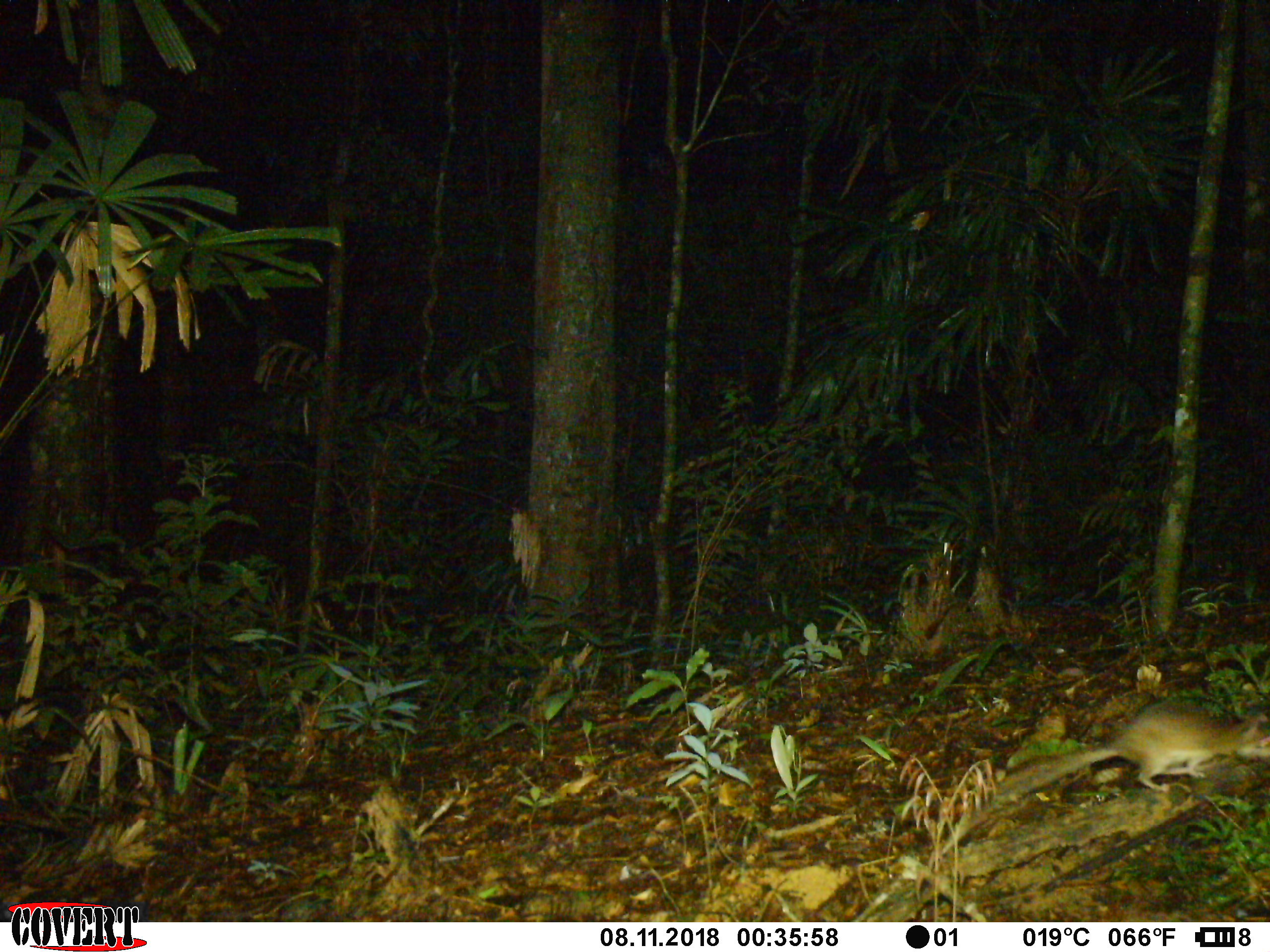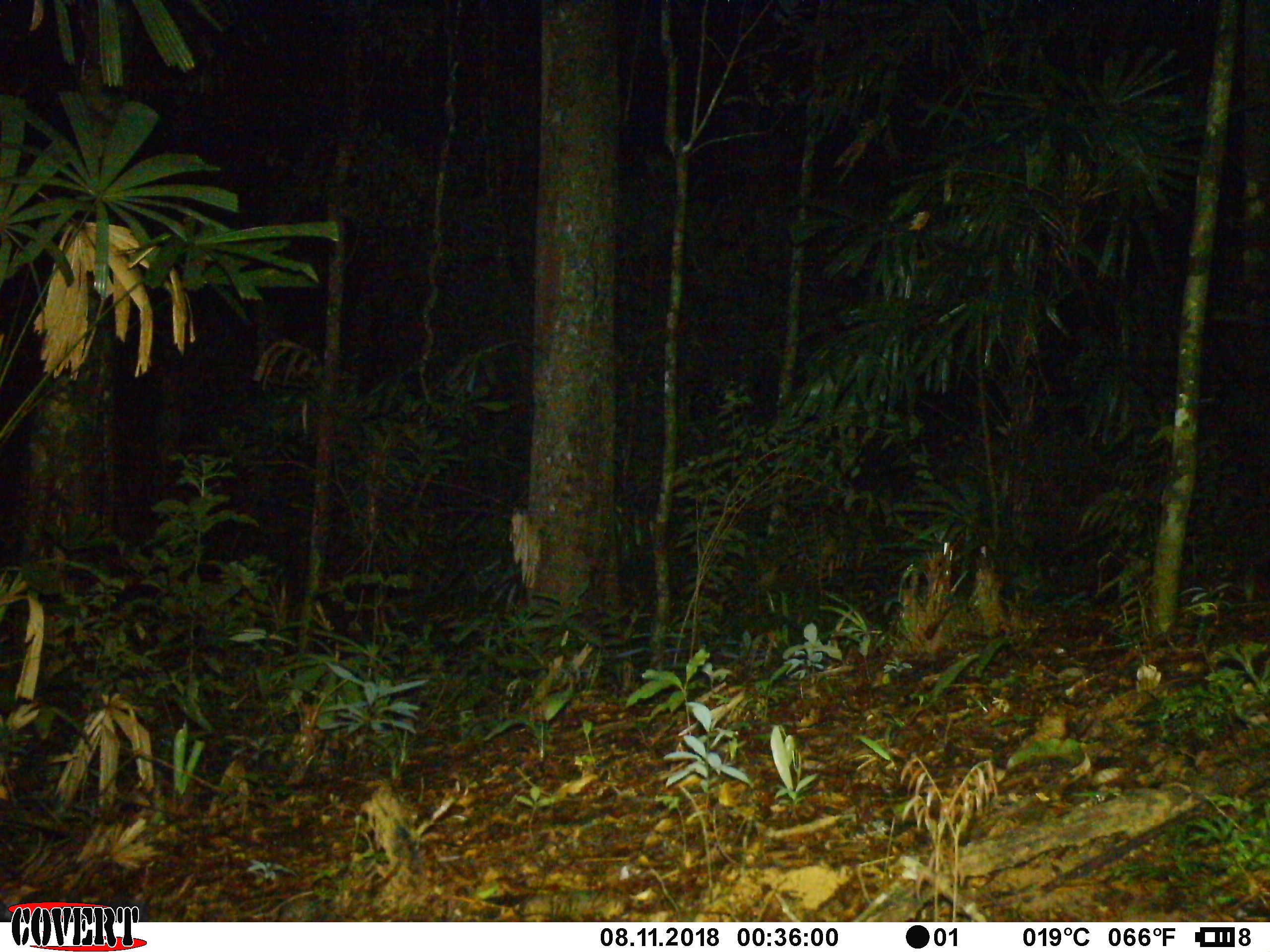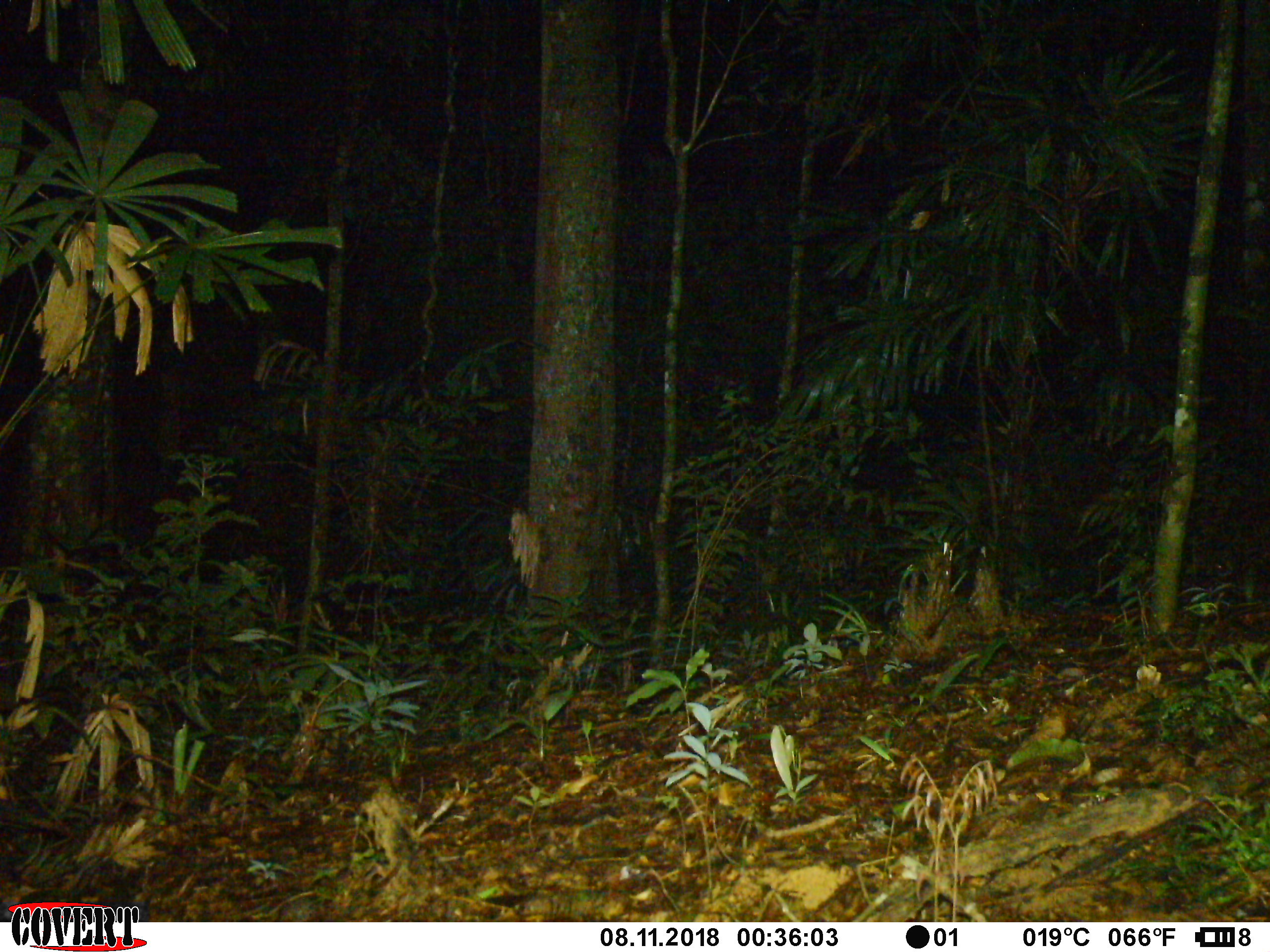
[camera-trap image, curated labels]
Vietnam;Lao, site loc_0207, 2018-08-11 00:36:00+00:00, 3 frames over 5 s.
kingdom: Animalia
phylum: Chordata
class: Mammalia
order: Rodentia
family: Muridae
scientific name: Muridae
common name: old-world mice and rats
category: unidentified murid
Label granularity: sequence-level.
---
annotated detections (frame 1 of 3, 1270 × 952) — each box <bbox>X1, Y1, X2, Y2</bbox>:
unidentified murid: <bbox>939, 694, 1270, 861</bbox>